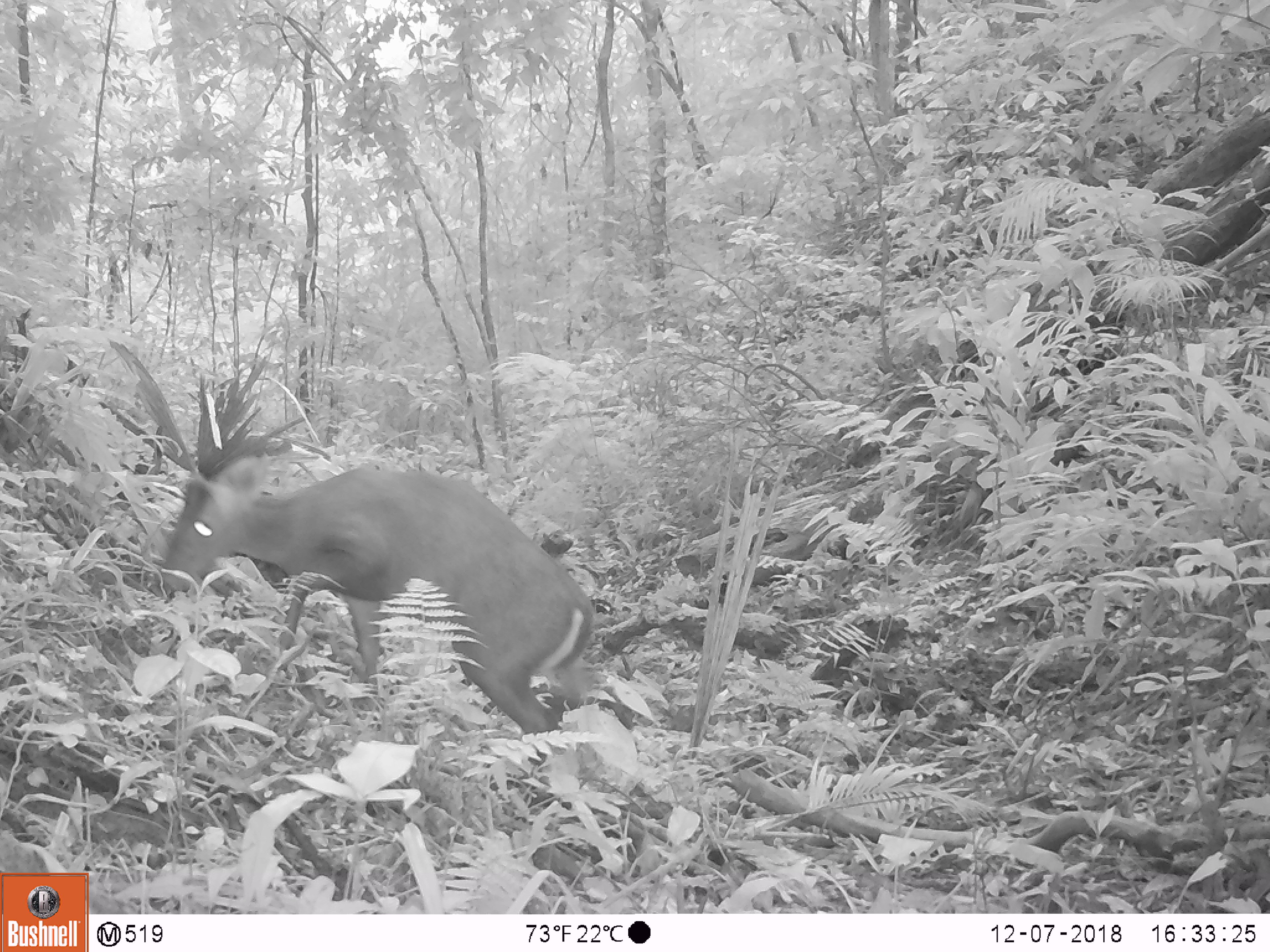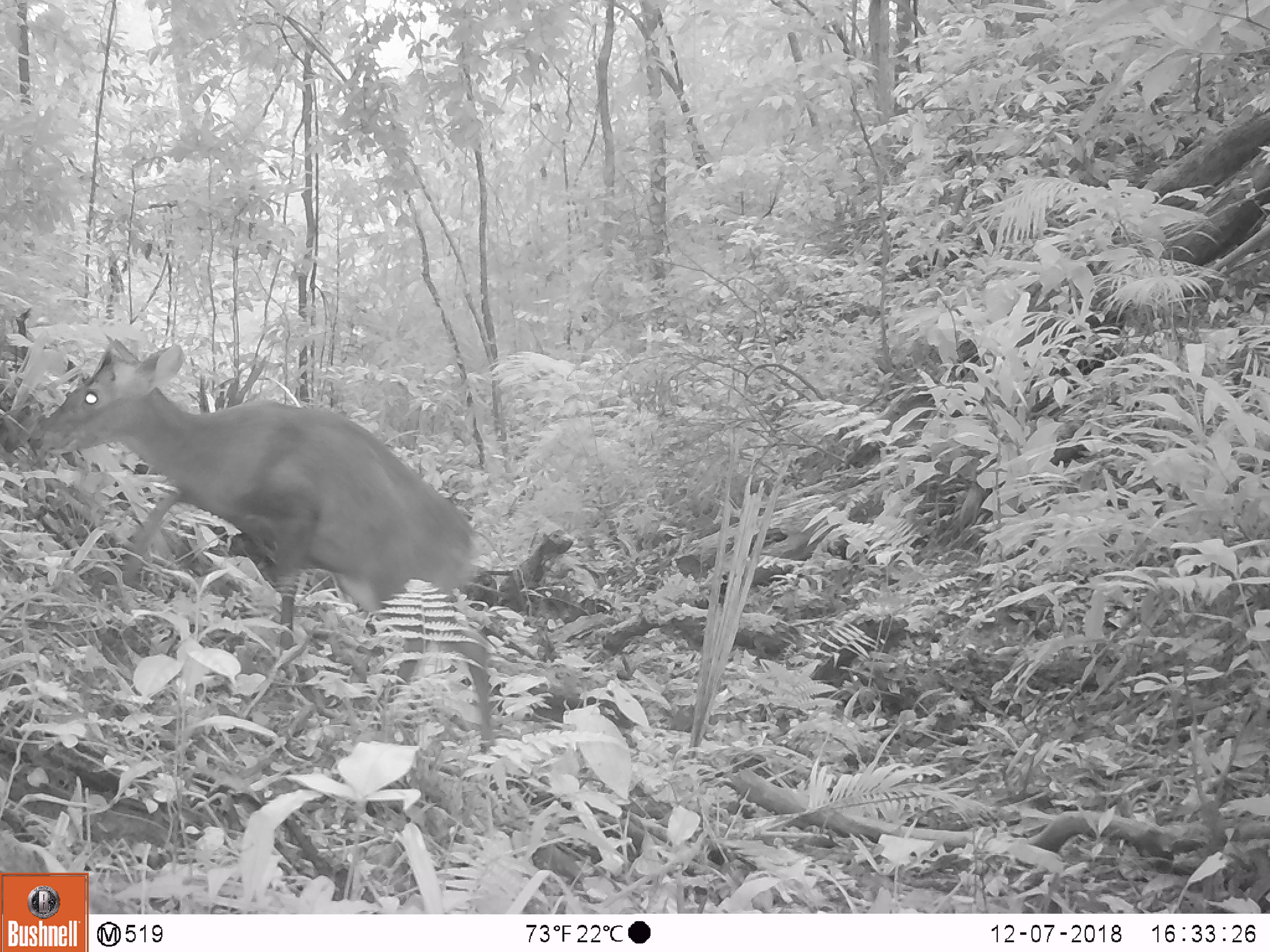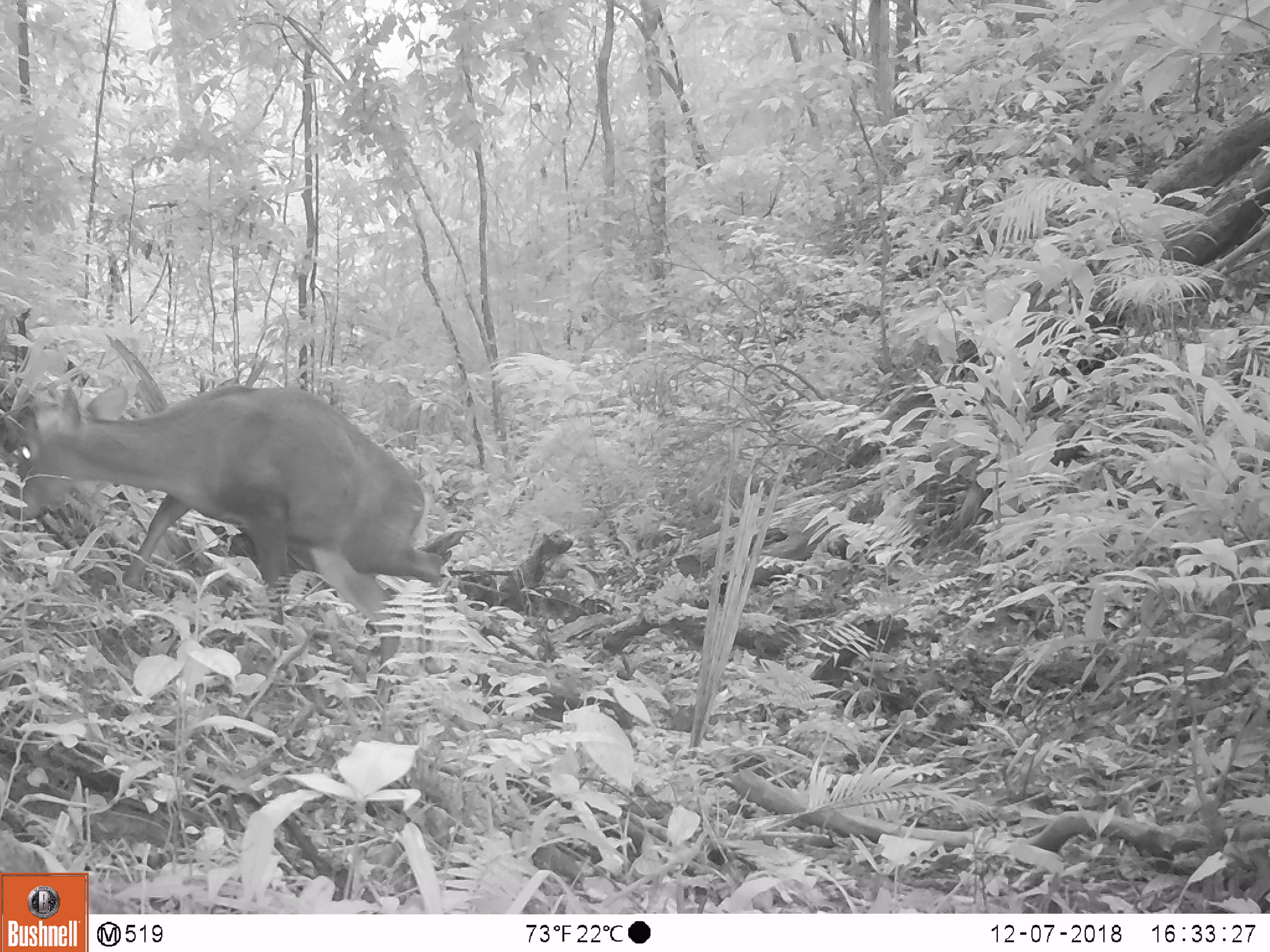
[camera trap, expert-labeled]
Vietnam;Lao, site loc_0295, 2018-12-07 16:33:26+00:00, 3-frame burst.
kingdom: Animalia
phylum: Chordata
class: Mammalia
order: Artiodactyla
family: Cervidae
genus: Muntiacus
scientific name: Muntiacus rooseveltorum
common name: roosevelt's muntjac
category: roosevelts muntjac group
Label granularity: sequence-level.